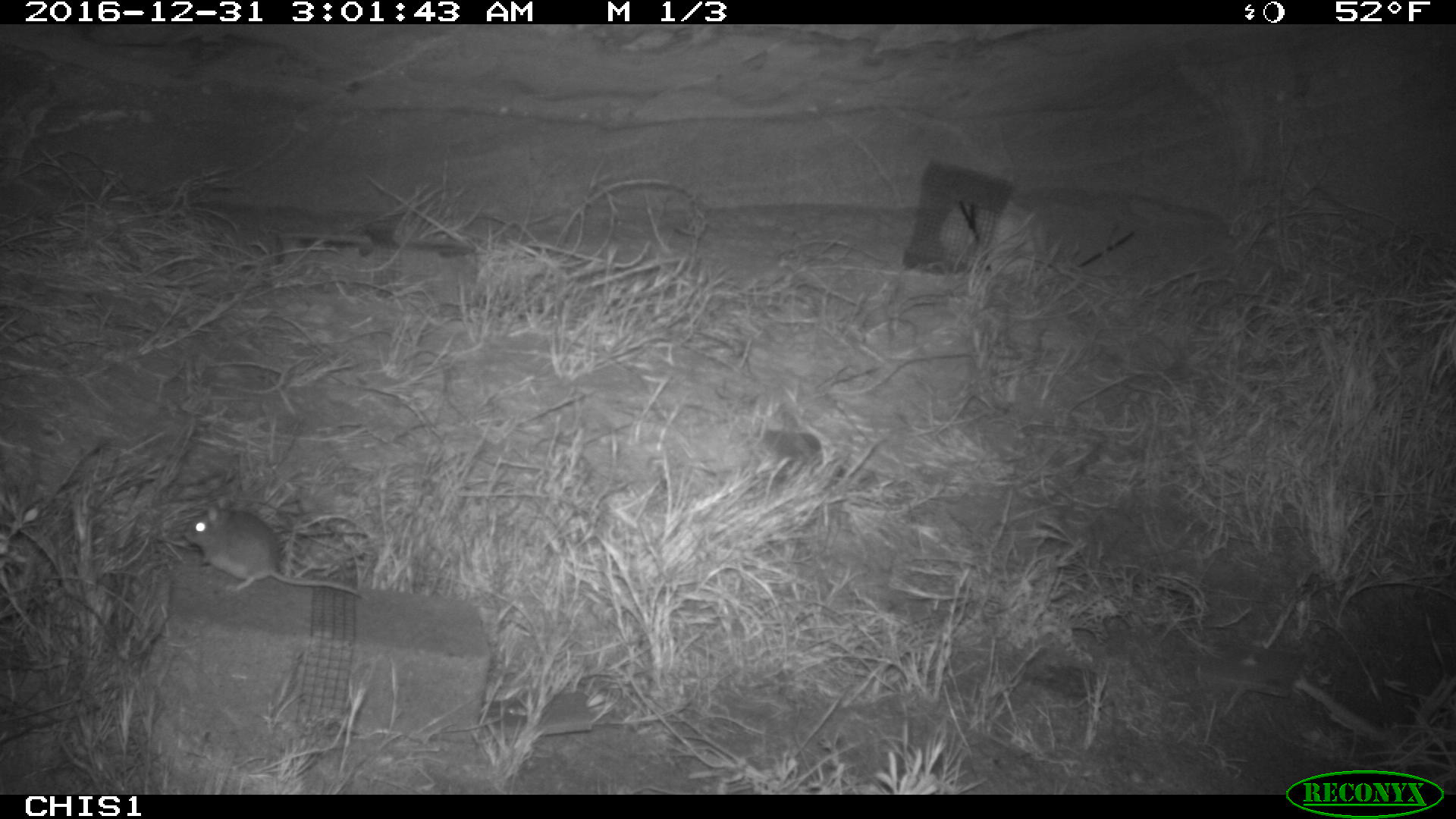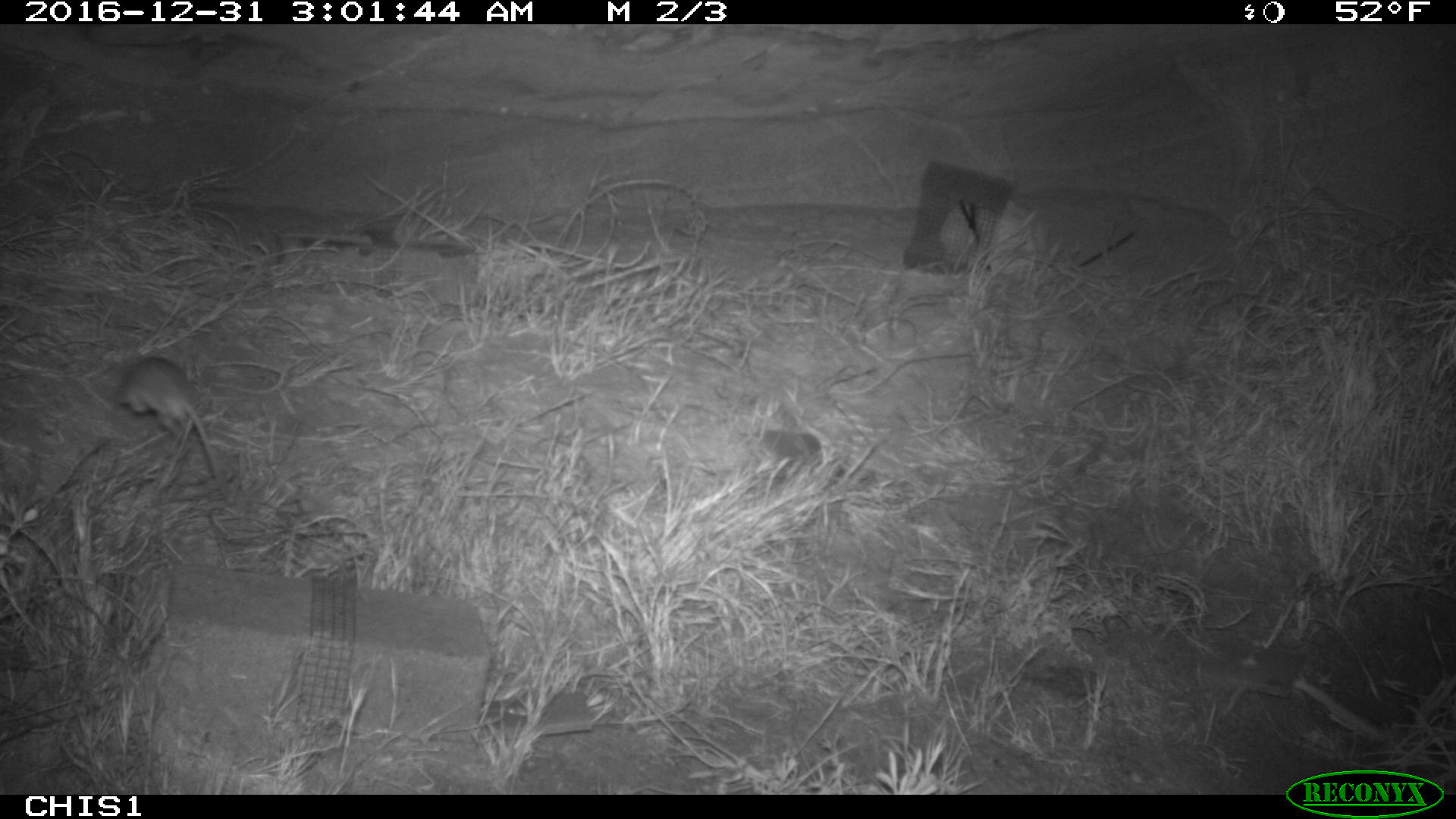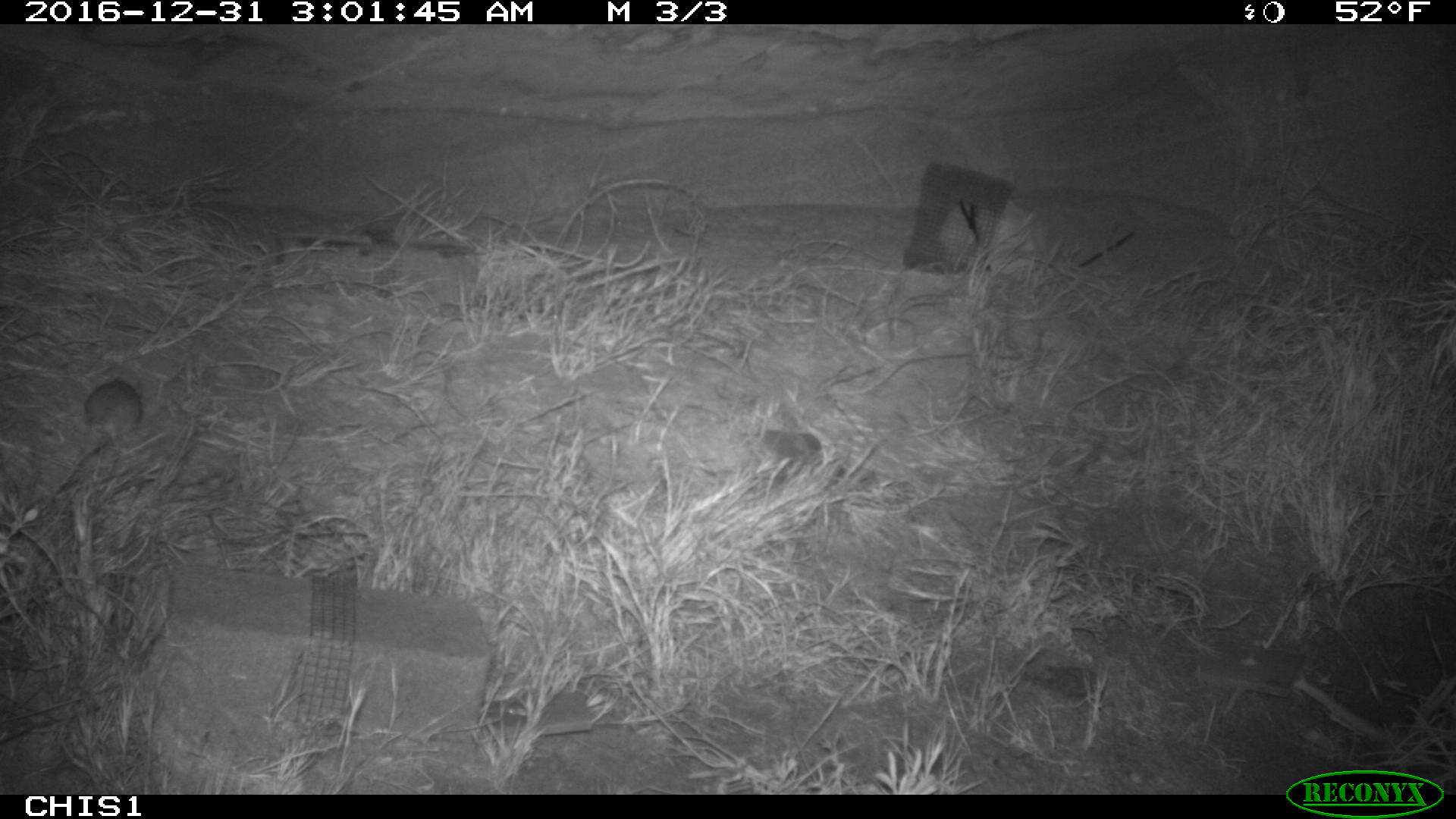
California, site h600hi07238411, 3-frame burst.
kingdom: Animalia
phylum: Chordata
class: Mammalia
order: Rodentia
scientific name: Rodentia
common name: rodent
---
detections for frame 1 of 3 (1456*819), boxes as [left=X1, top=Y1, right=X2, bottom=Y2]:
rodent: [left=182, top=496, right=369, bottom=599]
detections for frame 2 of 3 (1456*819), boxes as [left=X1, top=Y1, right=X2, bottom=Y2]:
rodent: [left=118, top=356, right=233, bottom=507]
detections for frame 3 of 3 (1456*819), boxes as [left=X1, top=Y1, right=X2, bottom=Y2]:
rodent: [left=83, top=375, right=166, bottom=453]